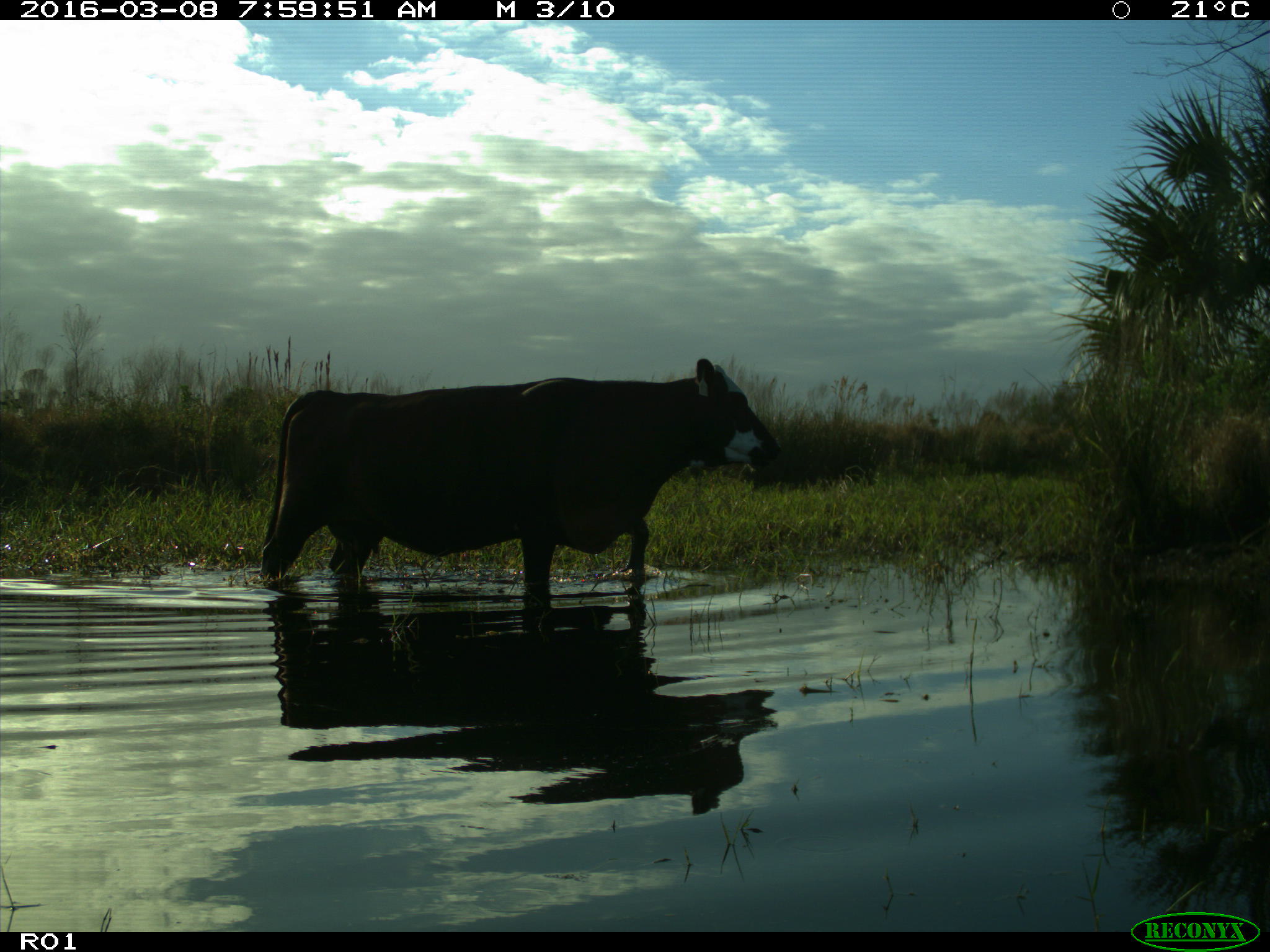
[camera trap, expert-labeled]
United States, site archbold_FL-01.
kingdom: Animalia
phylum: Chordata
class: Mammalia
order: Artiodactyla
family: Bovidae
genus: Bos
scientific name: Bos taurus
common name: domestic cow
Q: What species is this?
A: Bos taurus (domestic cow).